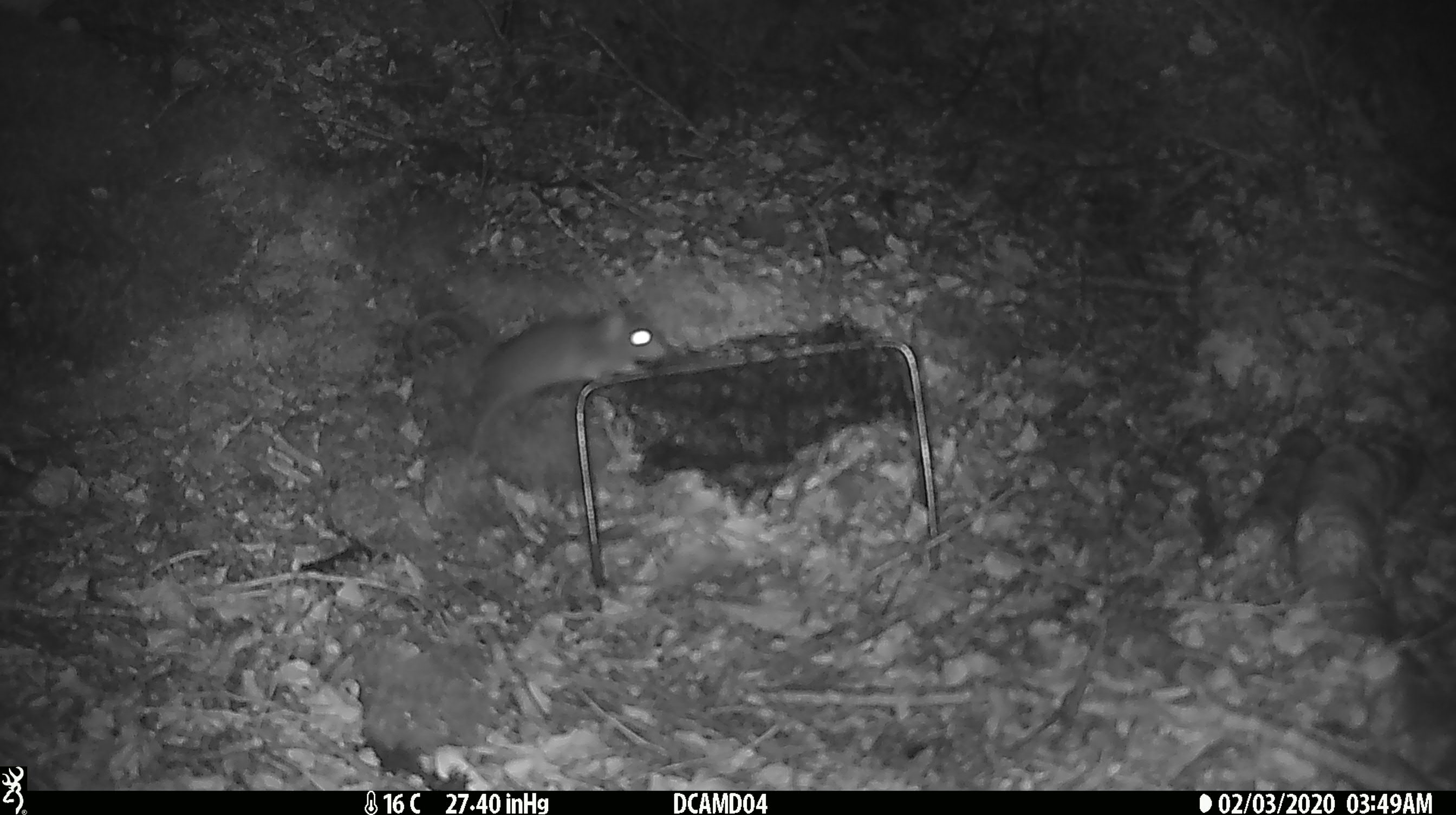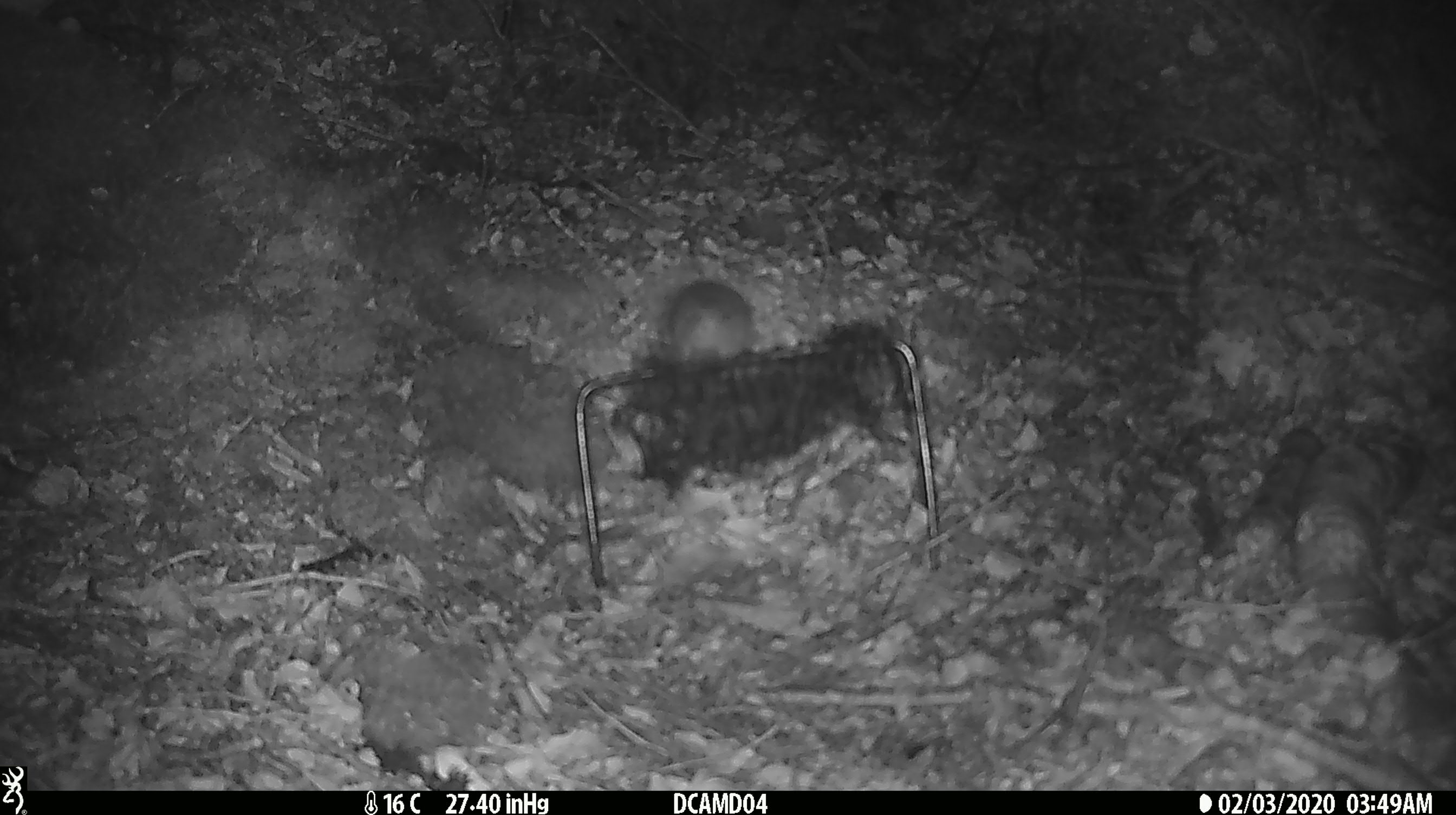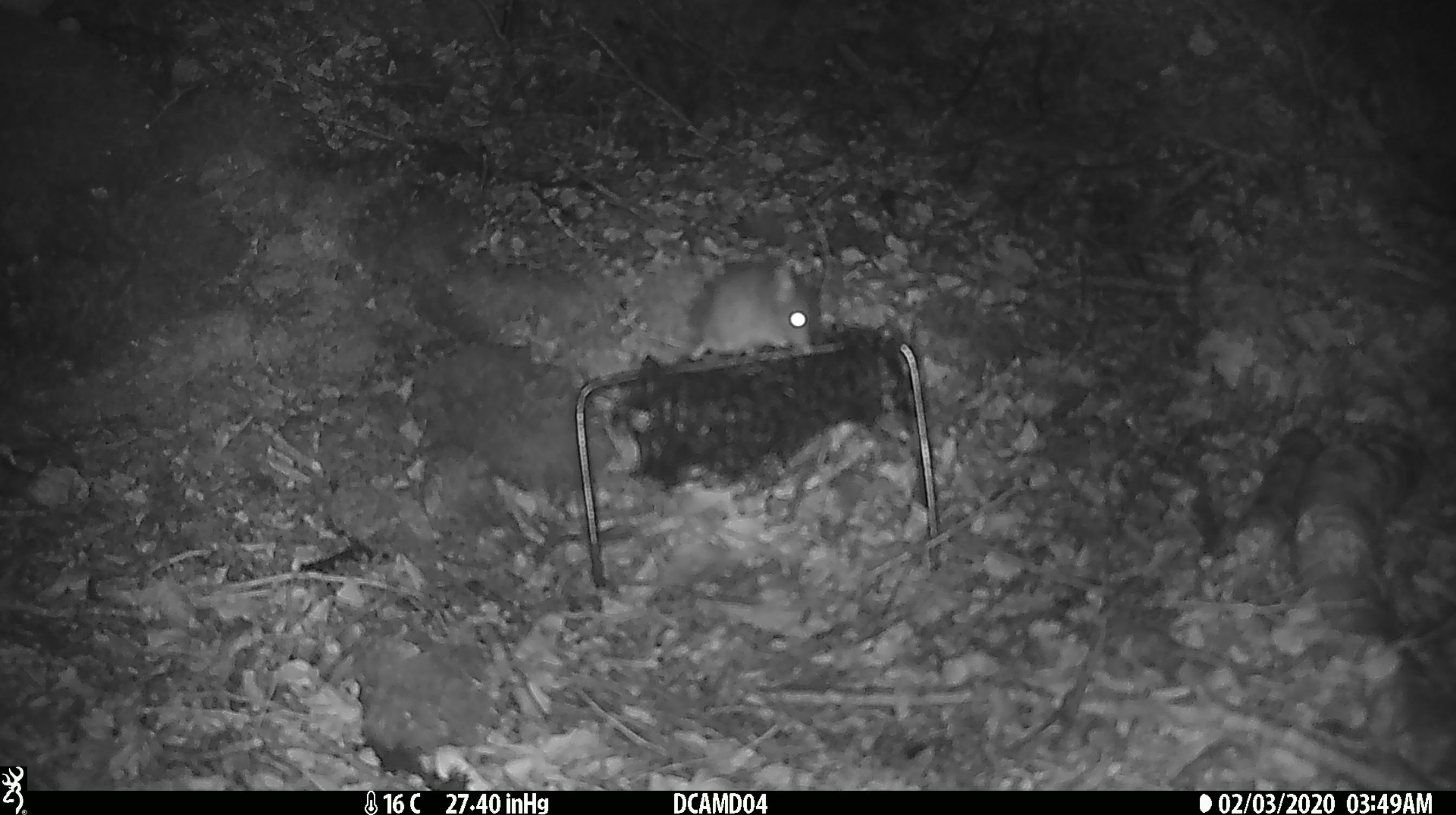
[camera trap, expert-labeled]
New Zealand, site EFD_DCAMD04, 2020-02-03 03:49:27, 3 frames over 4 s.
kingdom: Animalia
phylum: Chordata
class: Mammalia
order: Rodentia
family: Muridae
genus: Mus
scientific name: Mus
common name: mouse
Mouse (Mus).